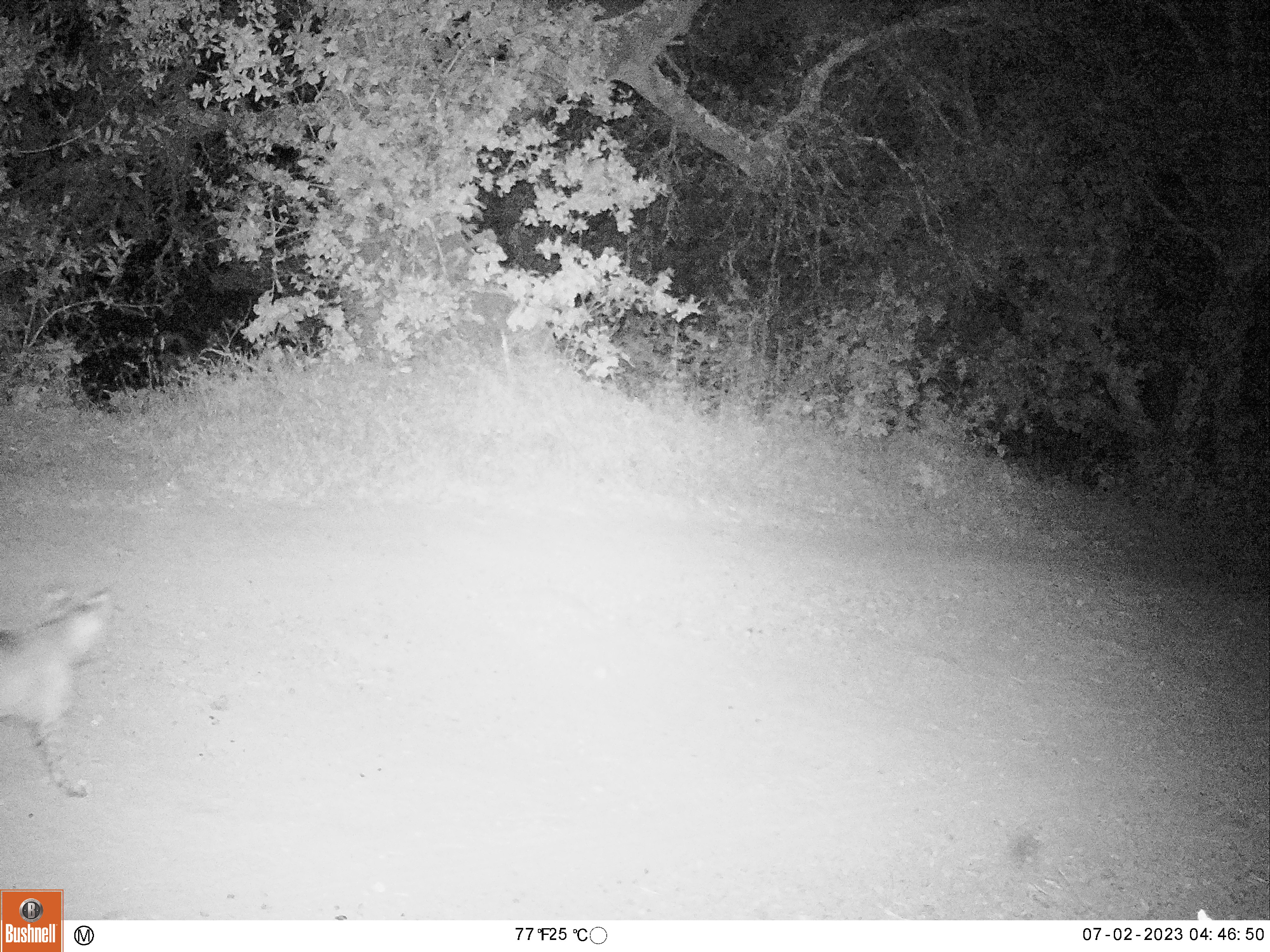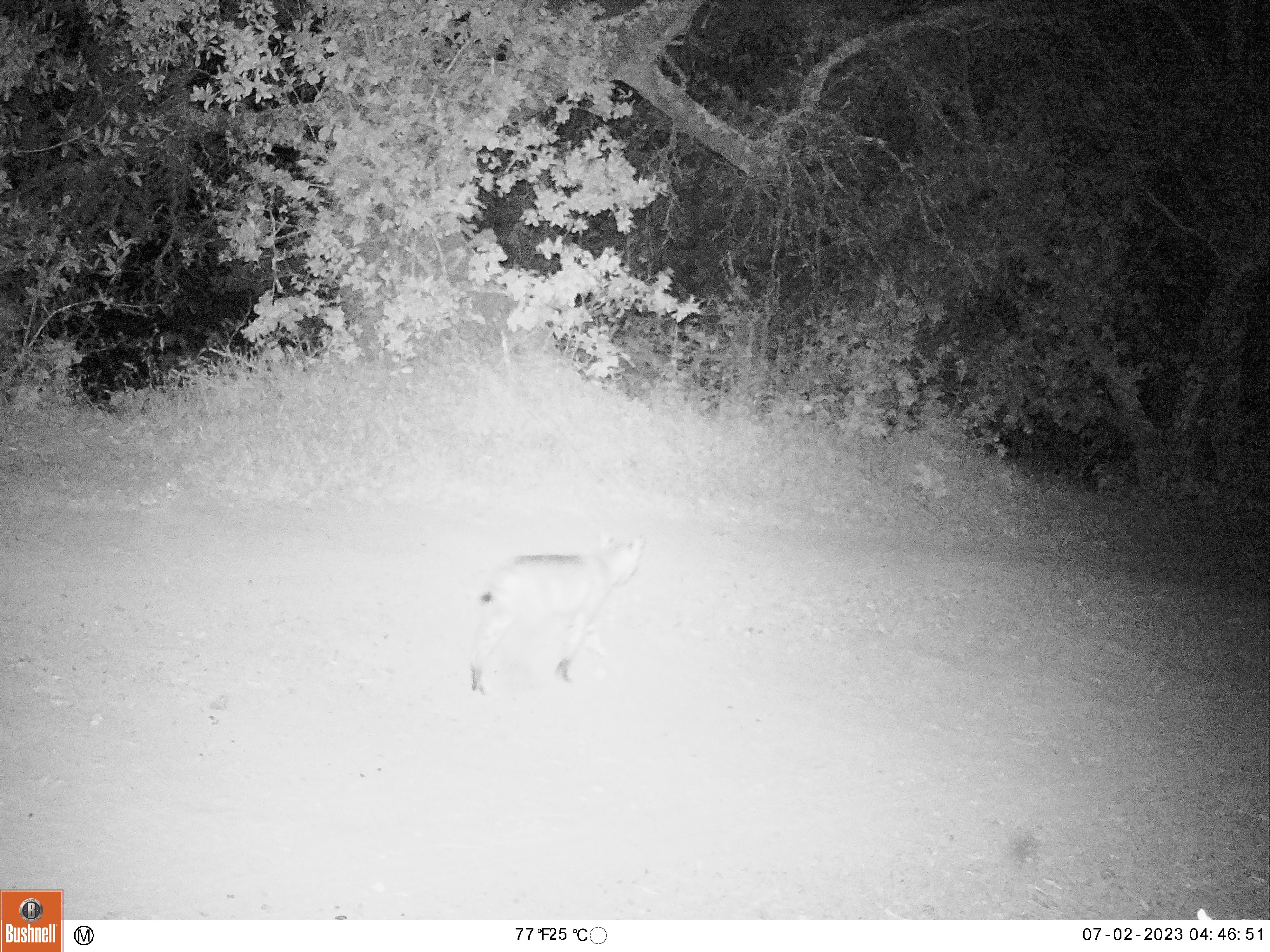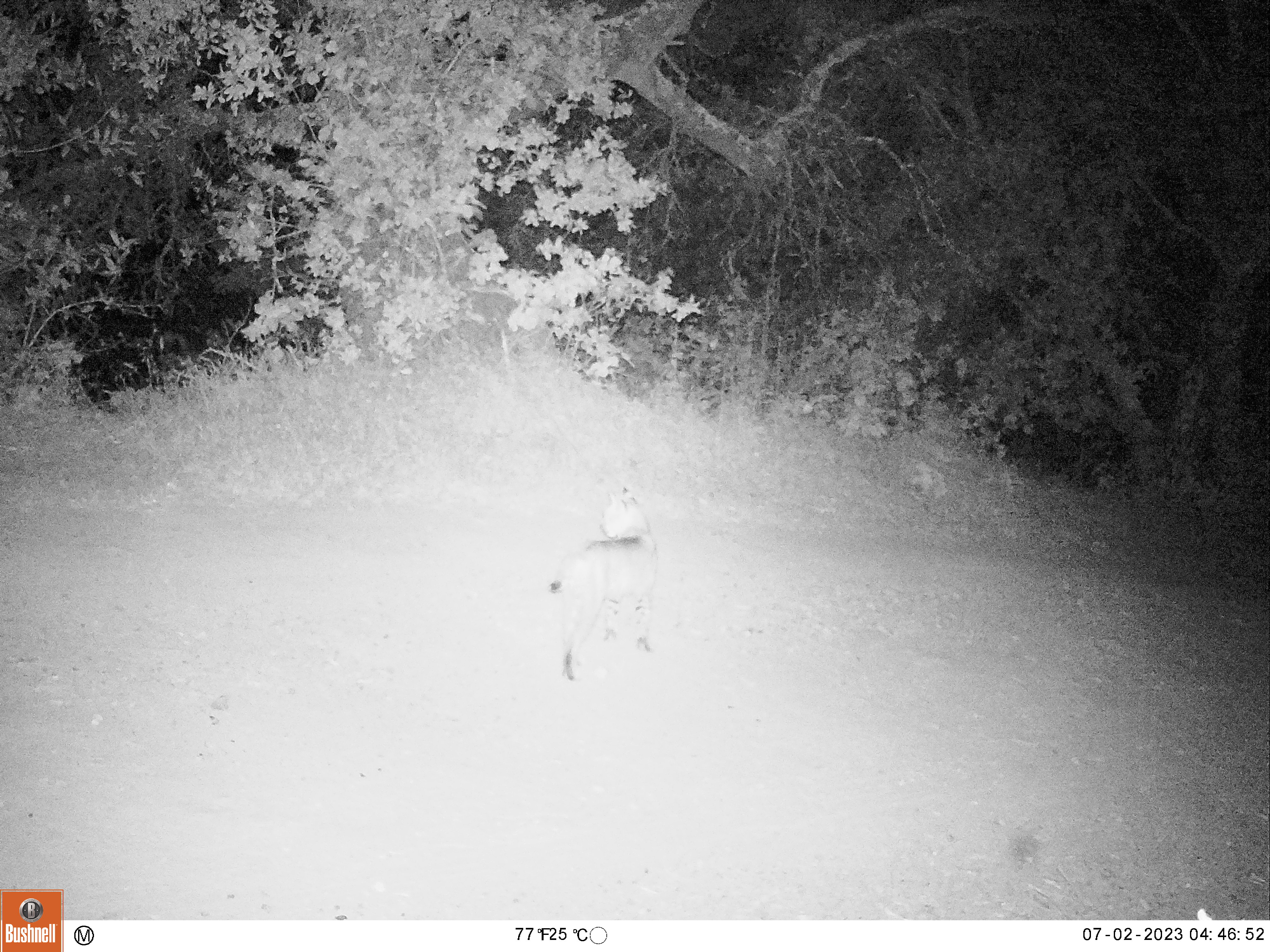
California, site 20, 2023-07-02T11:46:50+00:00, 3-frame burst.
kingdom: Animalia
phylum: Chordata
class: Mammalia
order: Carnivora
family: Felidae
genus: Lynx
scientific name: Lynx rufus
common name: bobcat